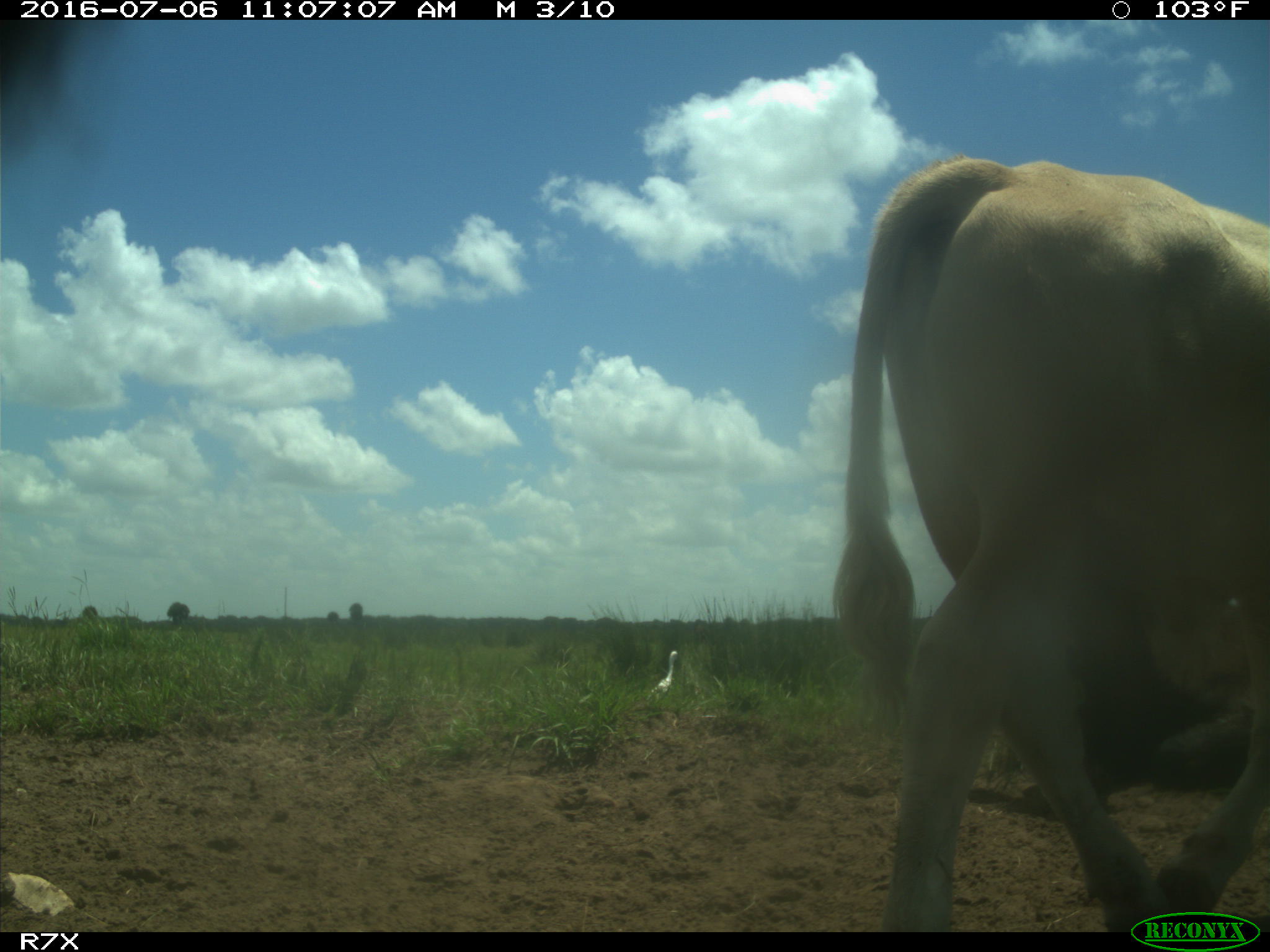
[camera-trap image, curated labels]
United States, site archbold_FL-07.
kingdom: Animalia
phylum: Chordata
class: Mammalia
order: Artiodactyla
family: Bovidae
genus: Bos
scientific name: Bos taurus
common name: domestic cow